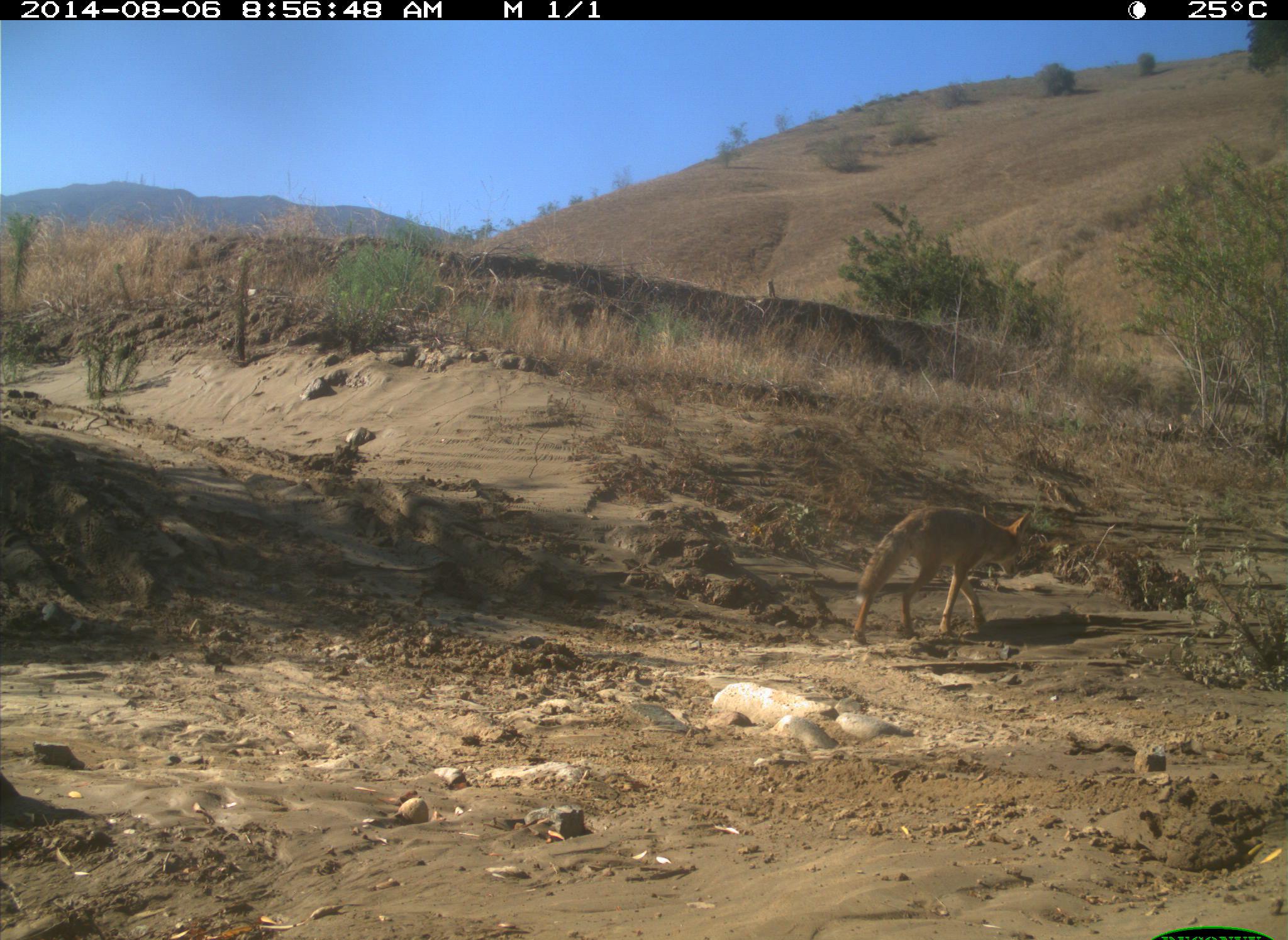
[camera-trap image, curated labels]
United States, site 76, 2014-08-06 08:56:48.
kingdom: Animalia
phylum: Chordata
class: Mammalia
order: Carnivora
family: Canidae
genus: Canis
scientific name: Canis latrans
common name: coyote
Coyote (Canis latrans).